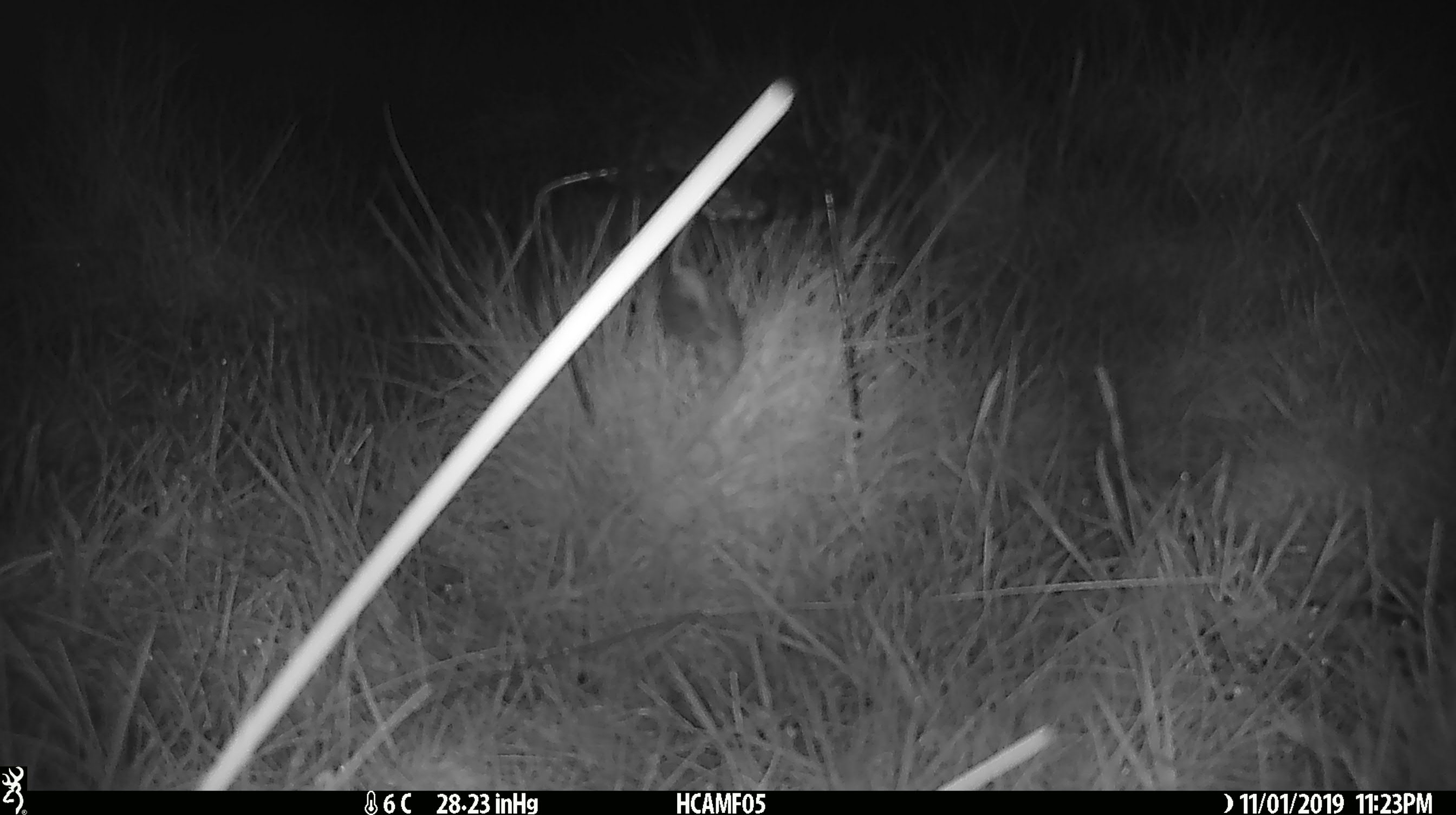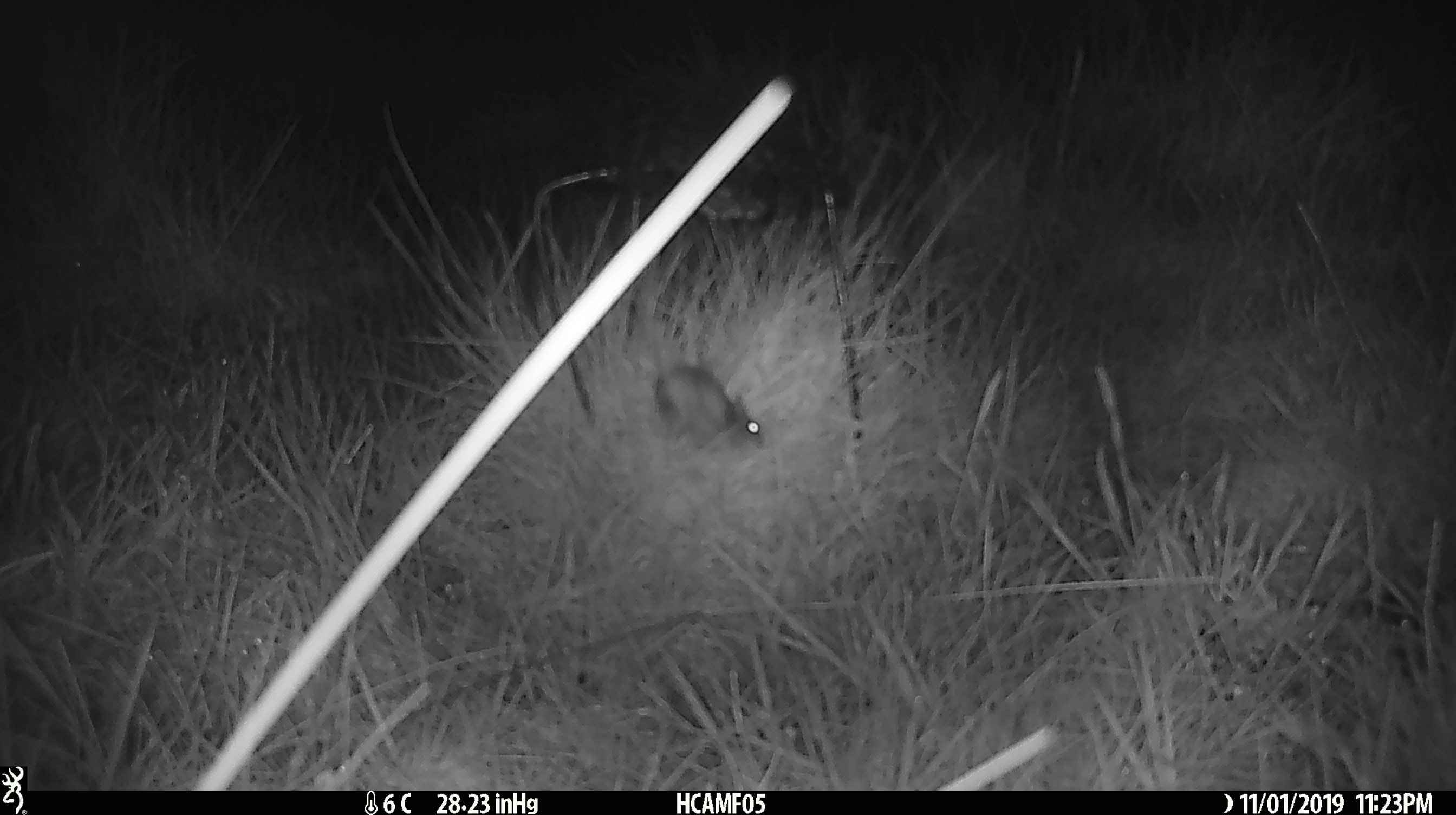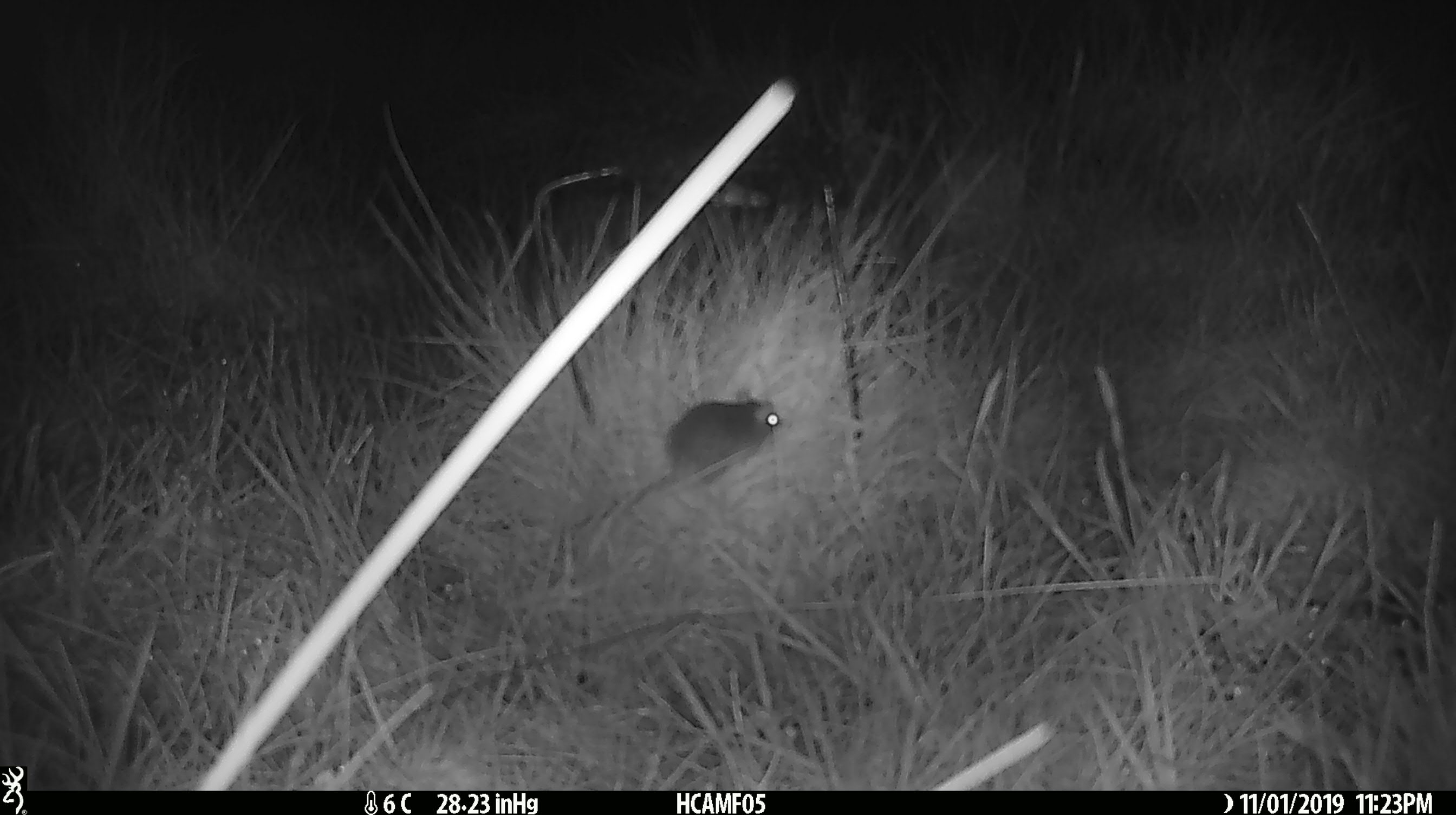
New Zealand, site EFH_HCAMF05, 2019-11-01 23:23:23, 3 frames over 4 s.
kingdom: Animalia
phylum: Chordata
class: Mammalia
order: Rodentia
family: Muridae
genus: Mus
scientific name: Mus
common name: mouse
Mouse (Mus).